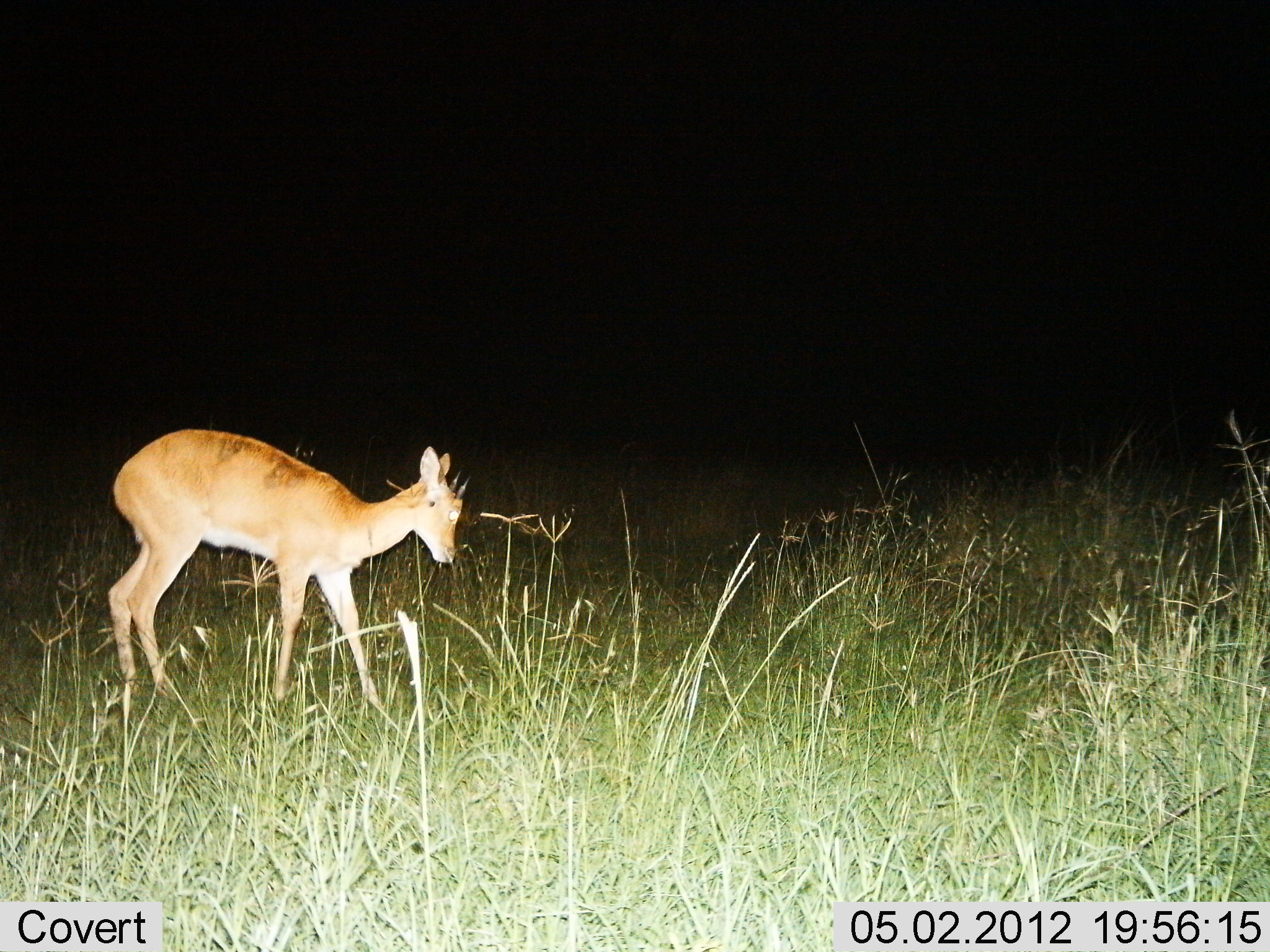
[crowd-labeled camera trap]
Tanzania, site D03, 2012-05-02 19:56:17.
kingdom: Animalia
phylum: Chordata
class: Mammalia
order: Artiodactyla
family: Bovidae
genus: Redunca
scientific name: Redunca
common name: reedbuck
Reedbuck (Redunca), count 1. Behavior (volunteer vote fractions): standing 80%, resting 0%, moving 20%, interacting 0%. Young present (vote fraction): 0%. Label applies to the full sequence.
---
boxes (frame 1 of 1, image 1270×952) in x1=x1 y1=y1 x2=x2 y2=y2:
animal: x1=106 y1=429 x2=473 y2=704